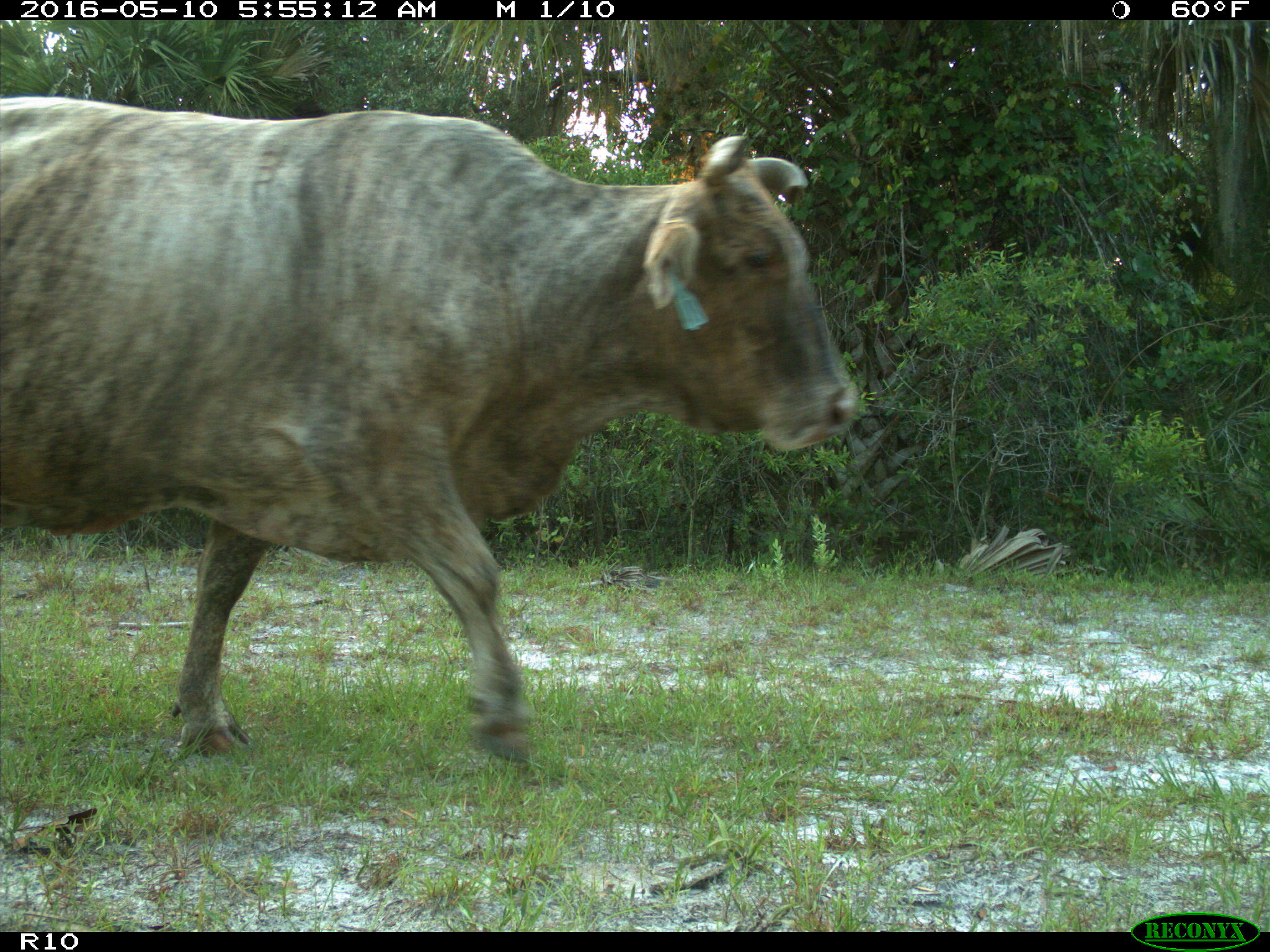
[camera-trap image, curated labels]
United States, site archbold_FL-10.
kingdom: Animalia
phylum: Chordata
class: Mammalia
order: Artiodactyla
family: Bovidae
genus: Bos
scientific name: Bos taurus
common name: domestic cow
Bos taurus (domestic cow).